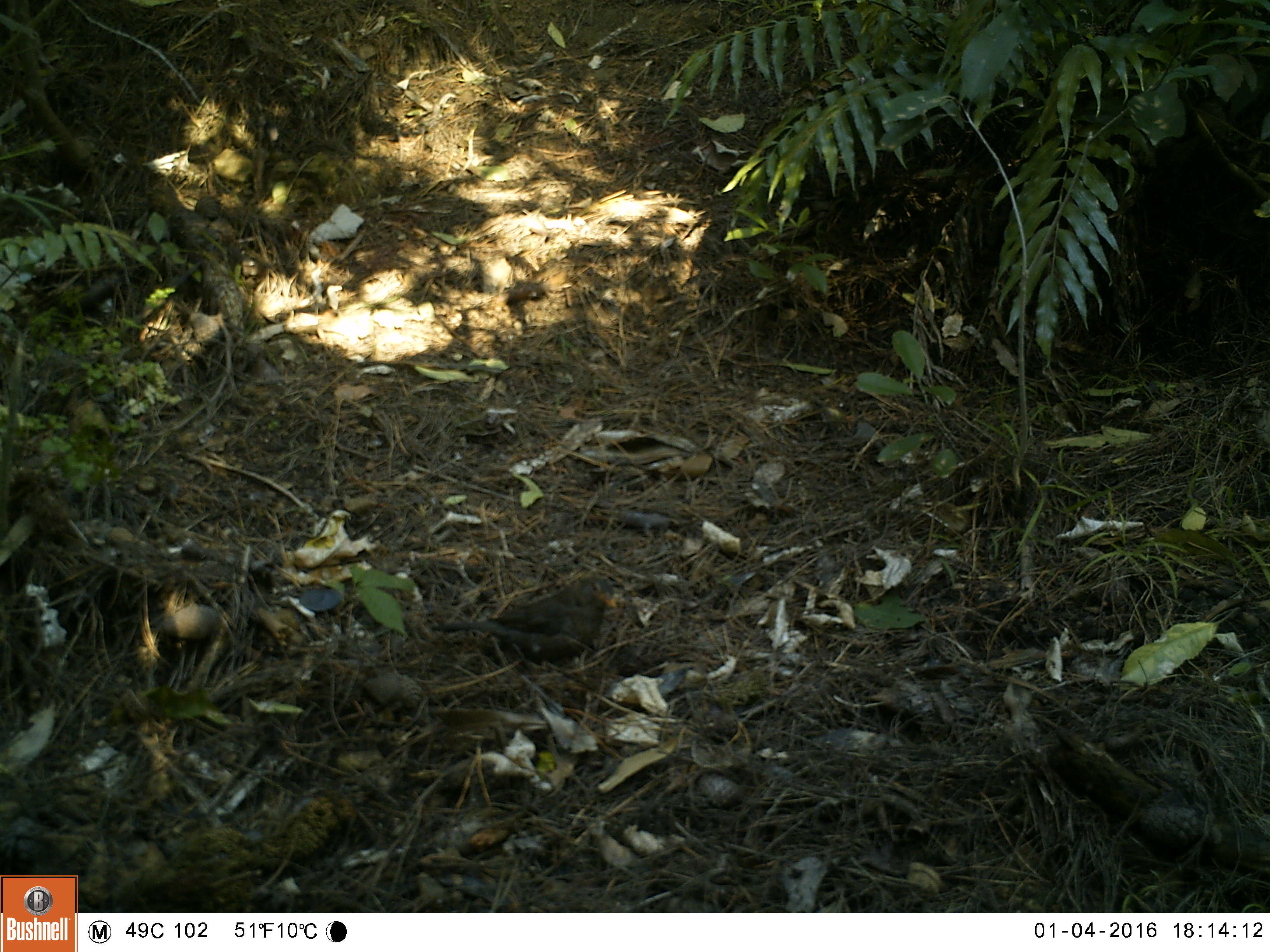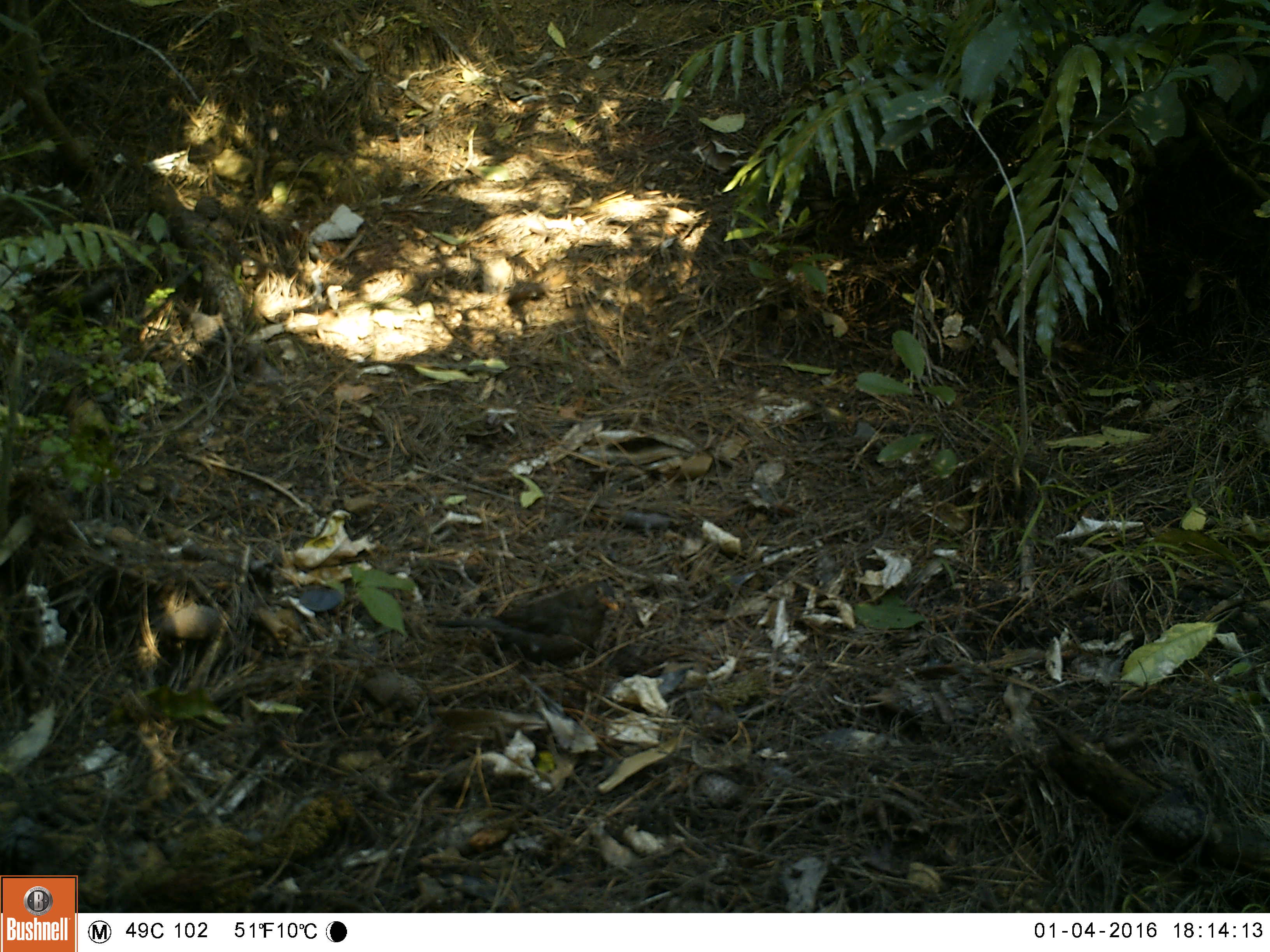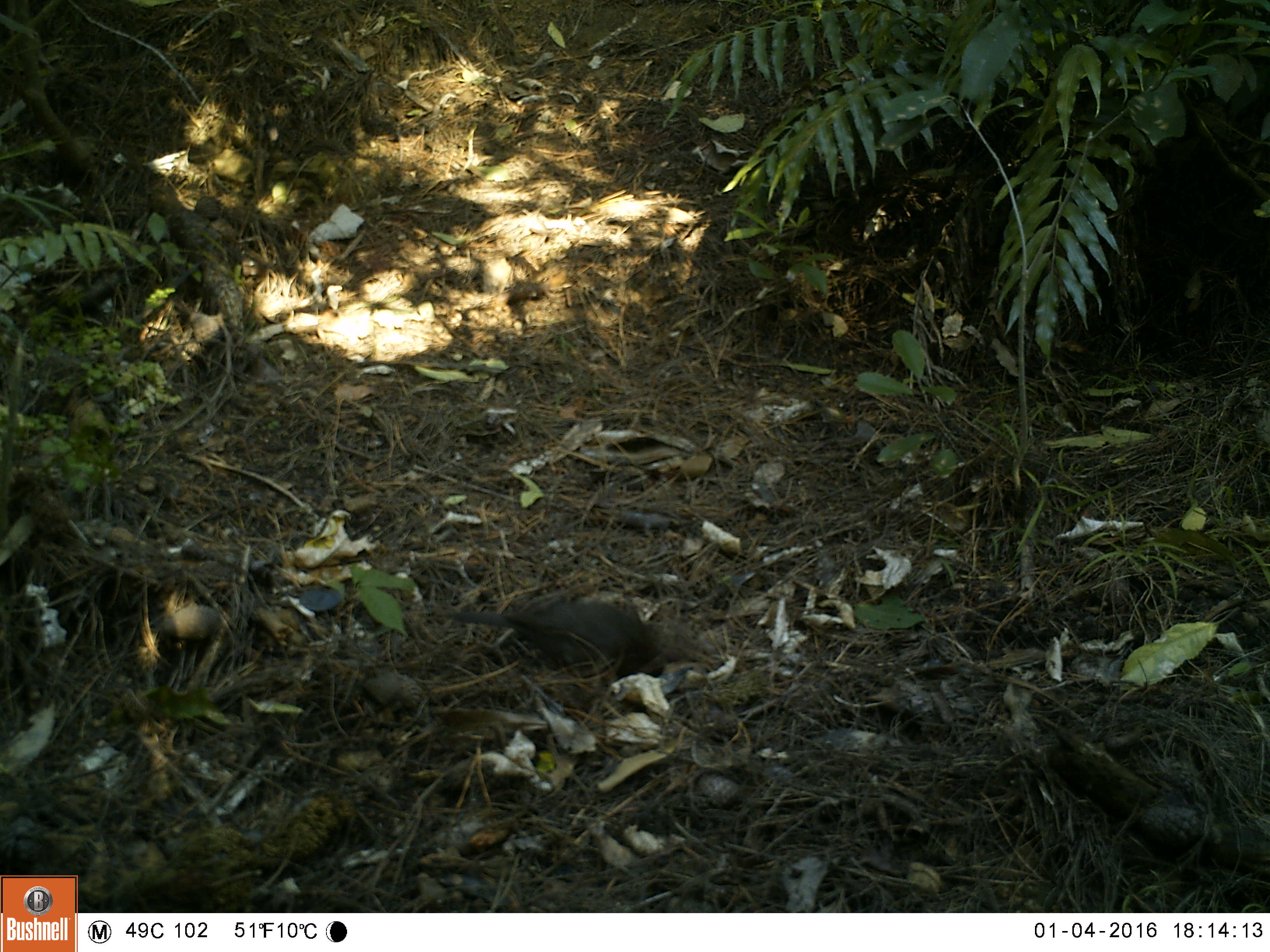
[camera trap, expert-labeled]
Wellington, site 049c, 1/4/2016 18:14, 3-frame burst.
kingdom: Animalia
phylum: Chordata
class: Aves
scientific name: Aves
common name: bird